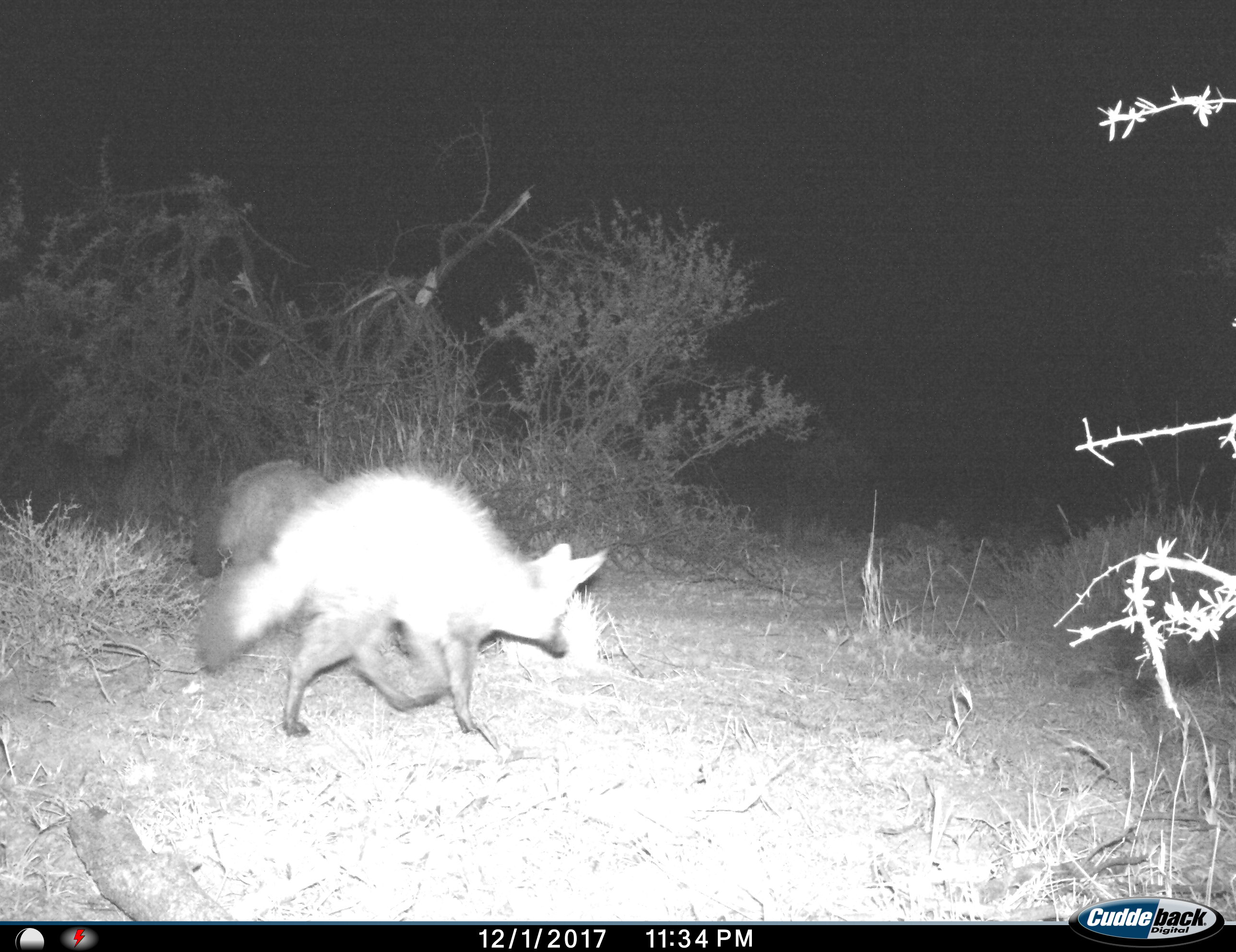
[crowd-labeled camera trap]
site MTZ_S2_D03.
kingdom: Animalia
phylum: Chordata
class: Mammalia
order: Carnivora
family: Canidae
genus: Otocyon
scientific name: Otocyon megalotis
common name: bat-eared fox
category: foxbateared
Foxbateared (bat-eared fox) (Otocyon megalotis), count 2. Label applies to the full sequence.